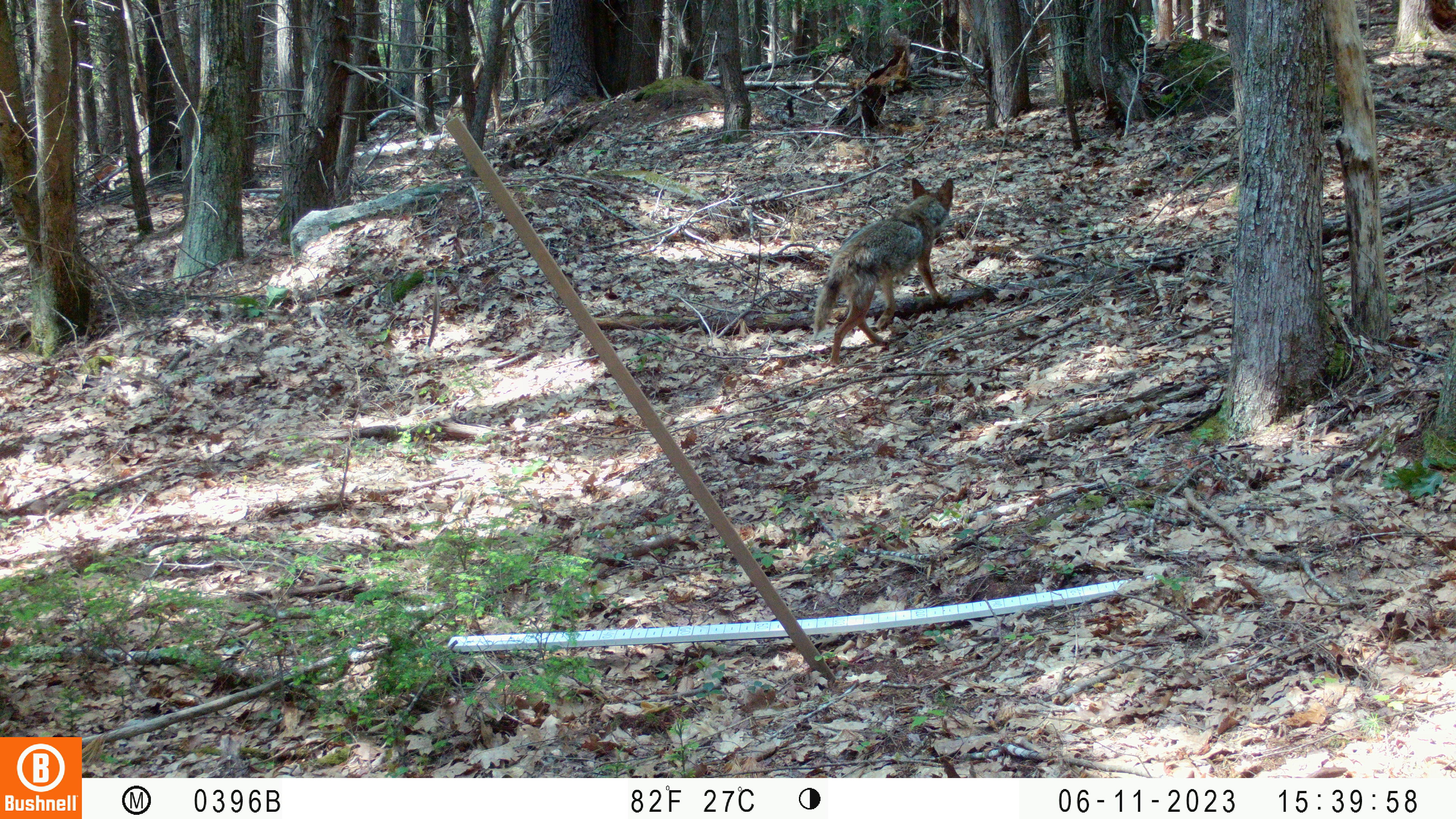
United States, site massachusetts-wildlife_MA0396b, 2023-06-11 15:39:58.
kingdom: Animalia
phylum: Chordata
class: Mammalia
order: Carnivora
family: Canidae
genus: Canis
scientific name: Canis latrans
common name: coyote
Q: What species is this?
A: Coyote (Canis latrans).